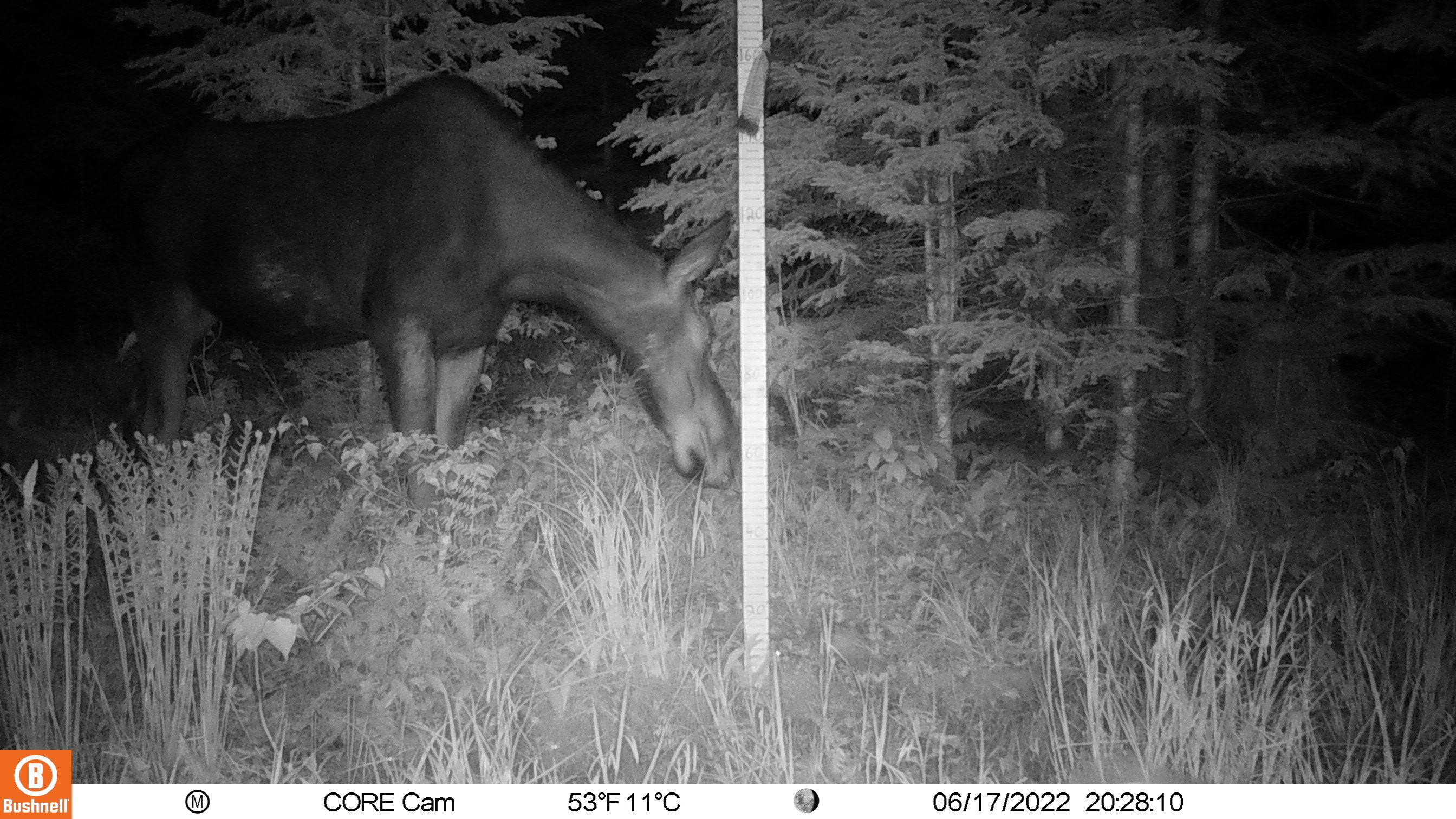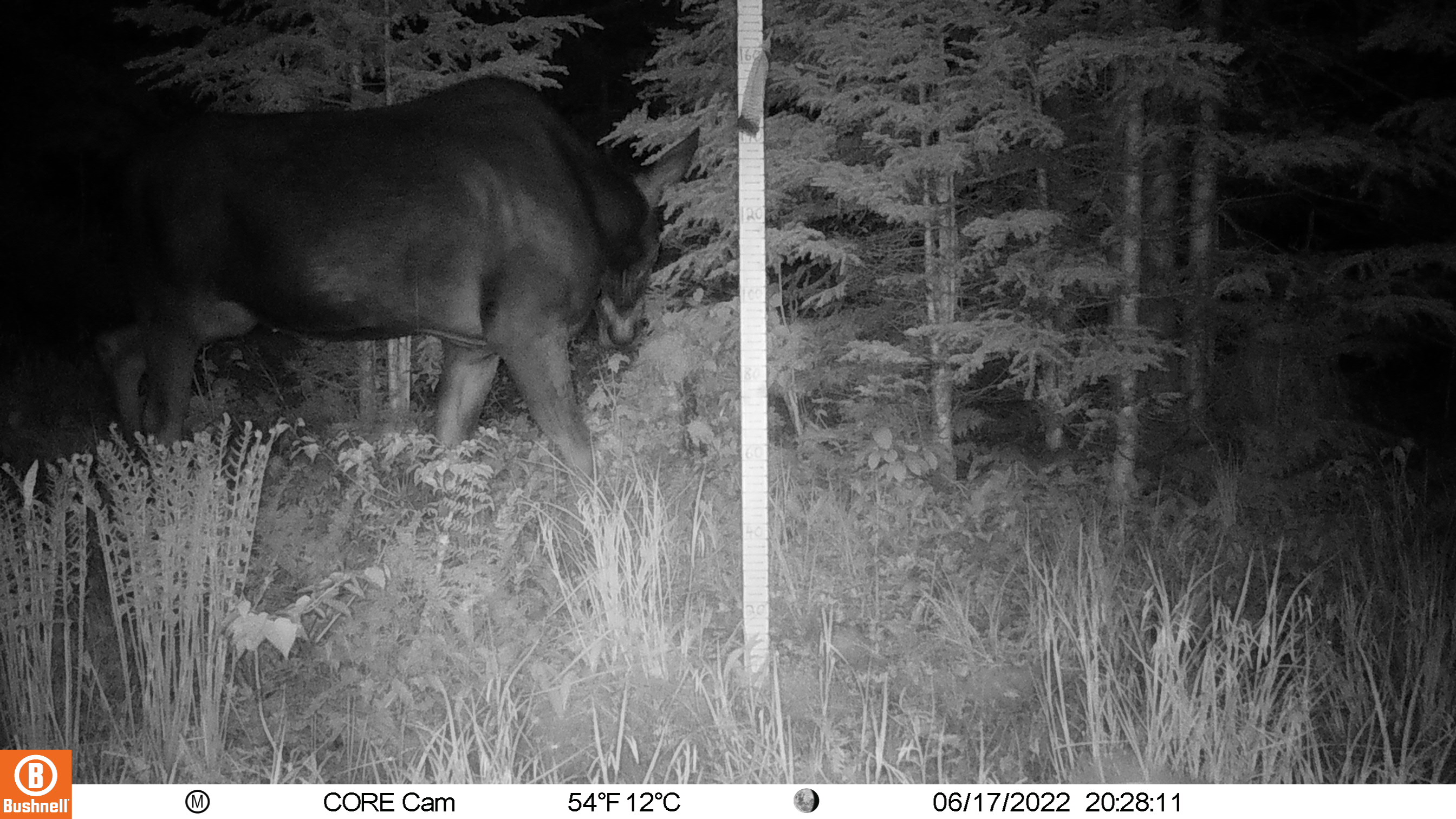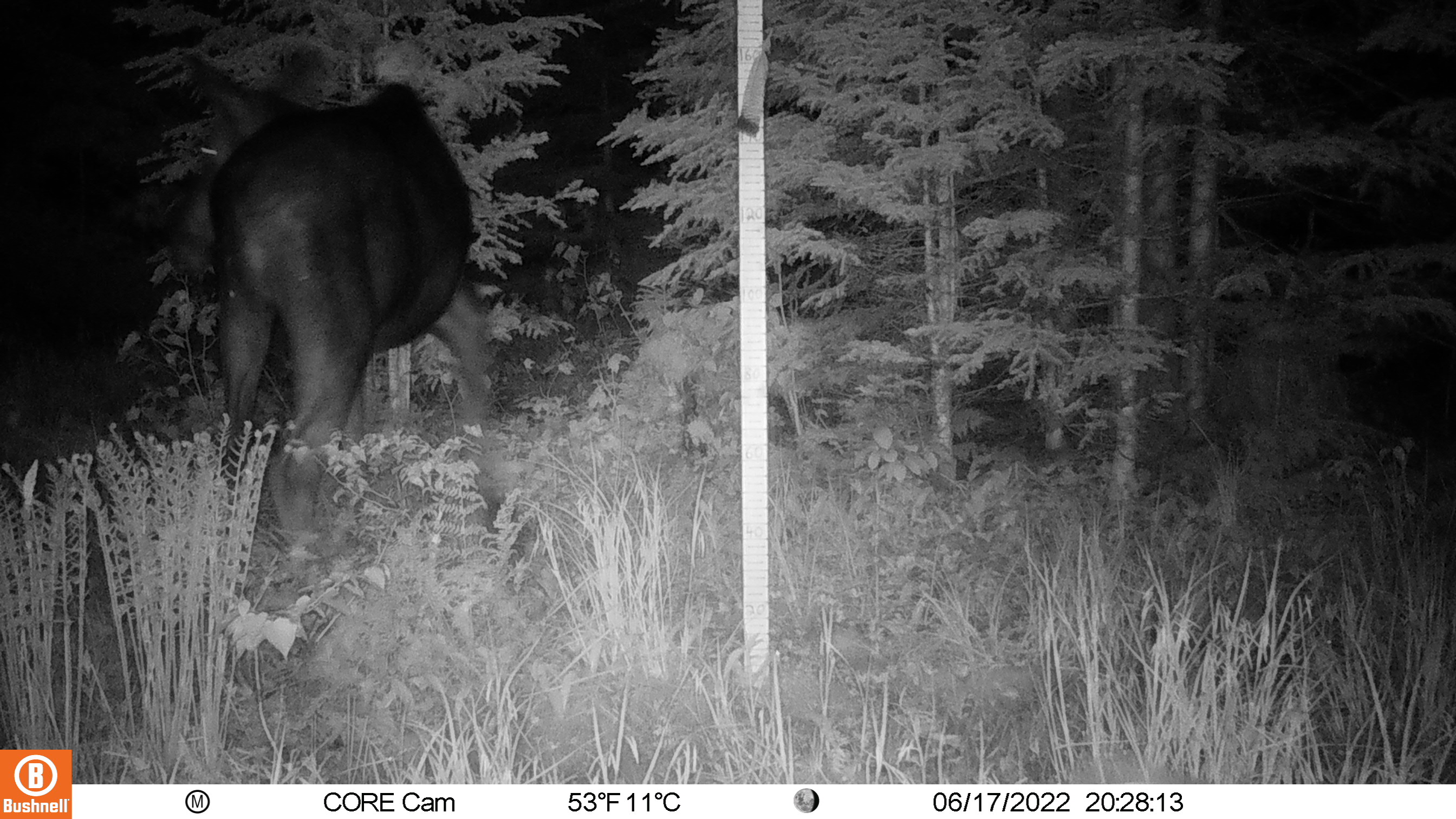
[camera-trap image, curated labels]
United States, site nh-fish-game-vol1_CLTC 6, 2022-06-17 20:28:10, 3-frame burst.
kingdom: Animalia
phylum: Chordata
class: Mammalia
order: Artiodactyla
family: Cervidae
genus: Alces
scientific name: Alces alces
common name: moose